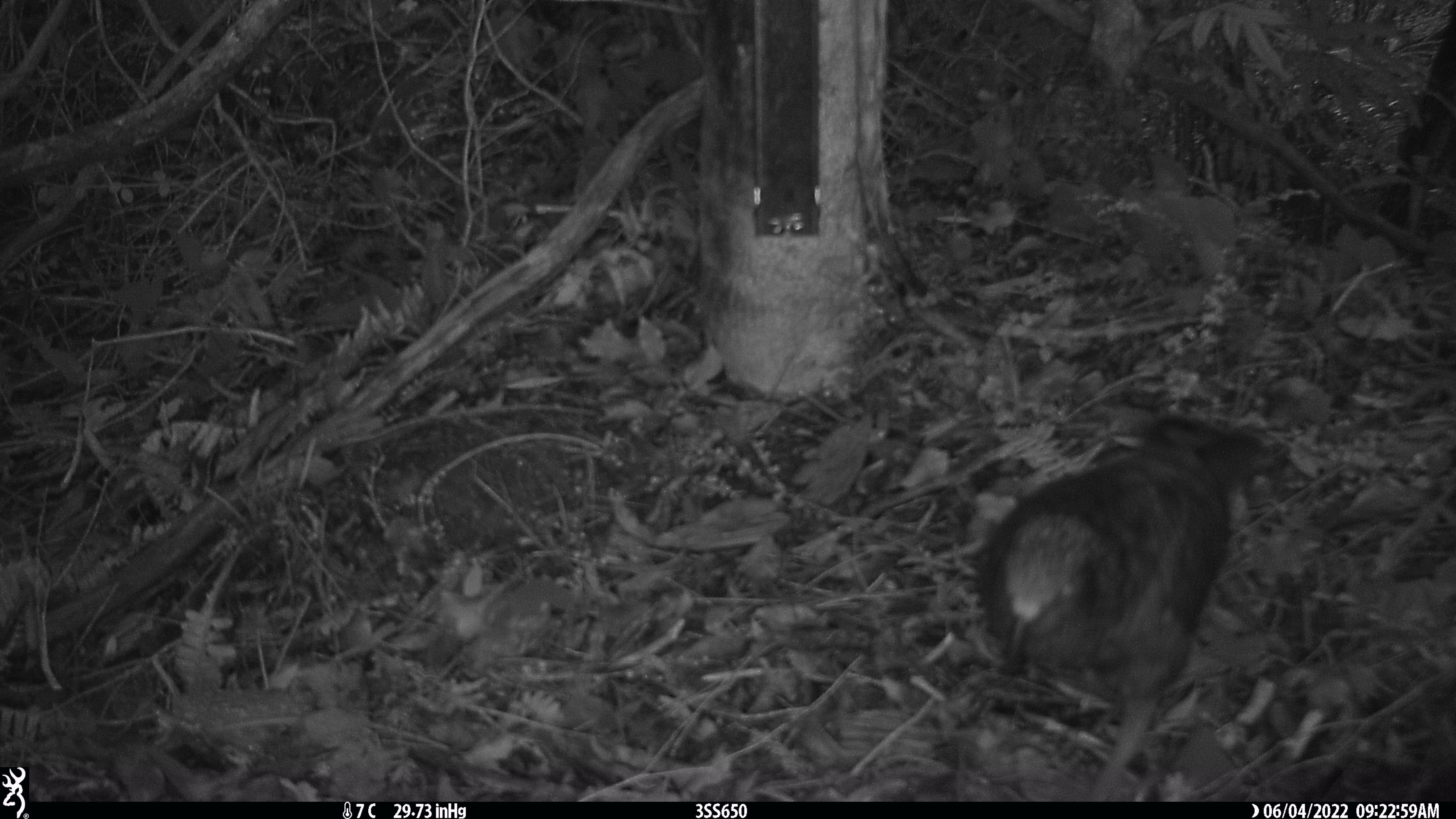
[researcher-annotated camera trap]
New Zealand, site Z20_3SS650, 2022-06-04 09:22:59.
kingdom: Animalia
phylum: Chordata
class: Aves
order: Psittaciformes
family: Strigopidae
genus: Nestor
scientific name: Nestor notabilis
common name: kea